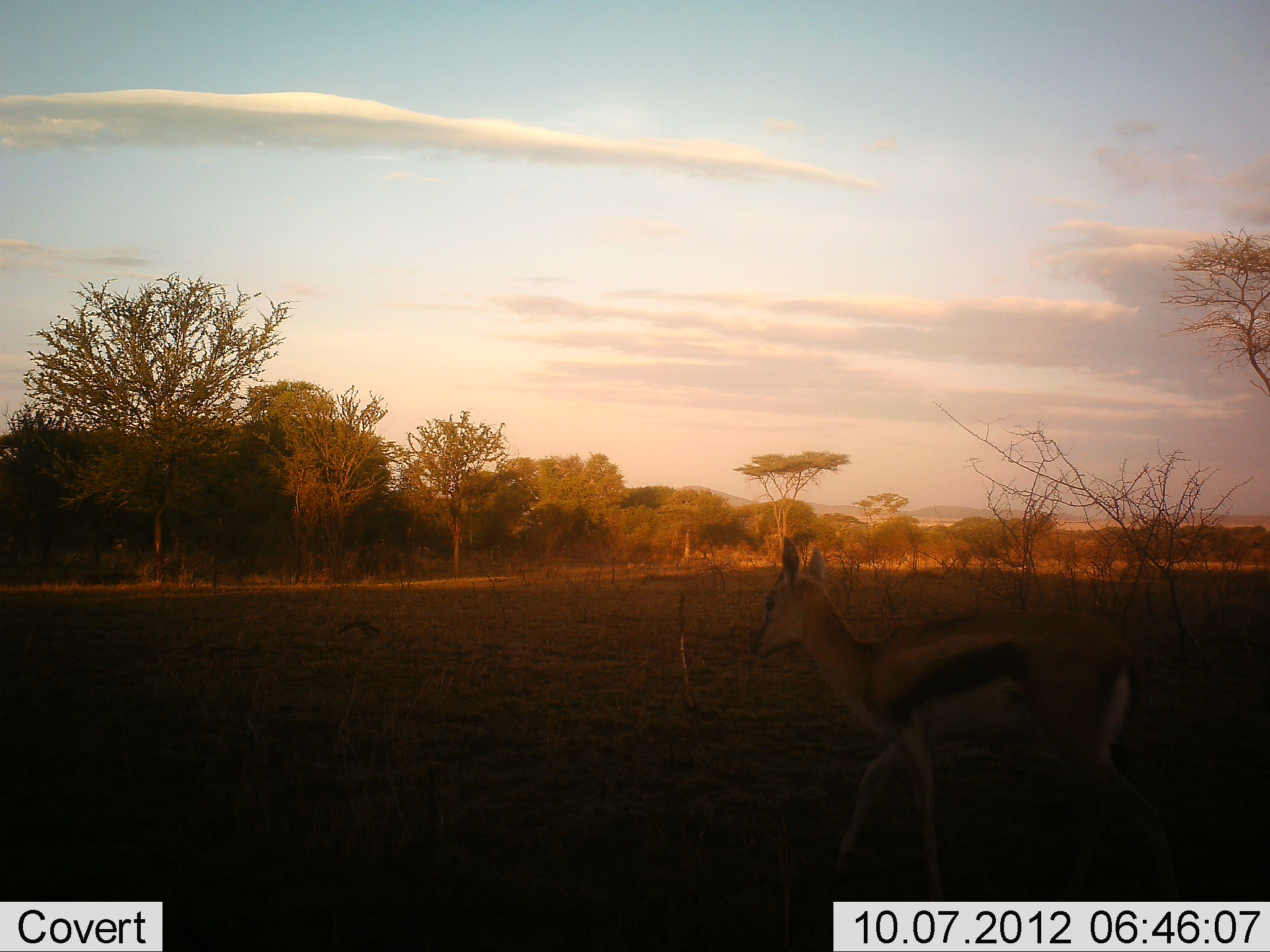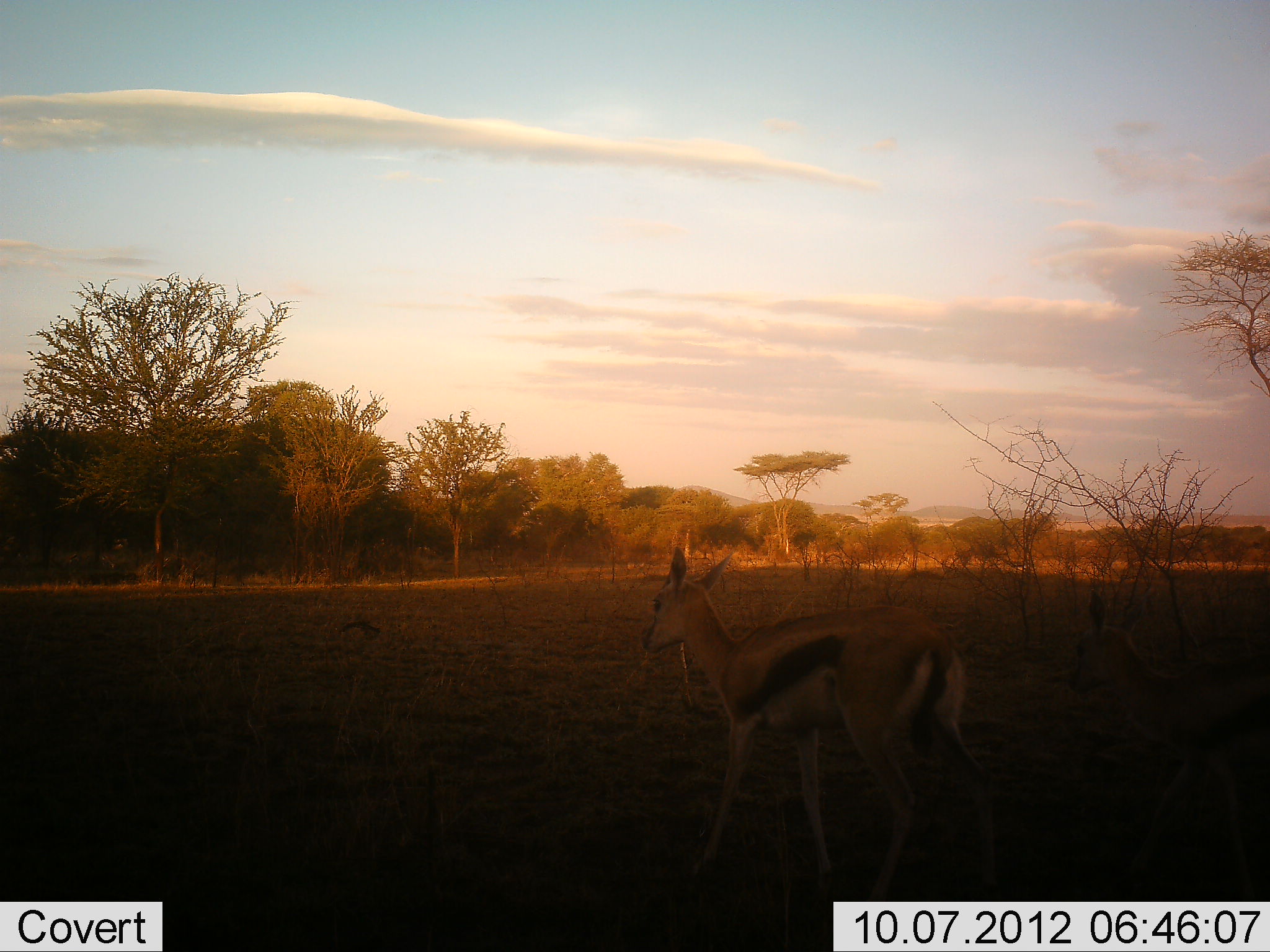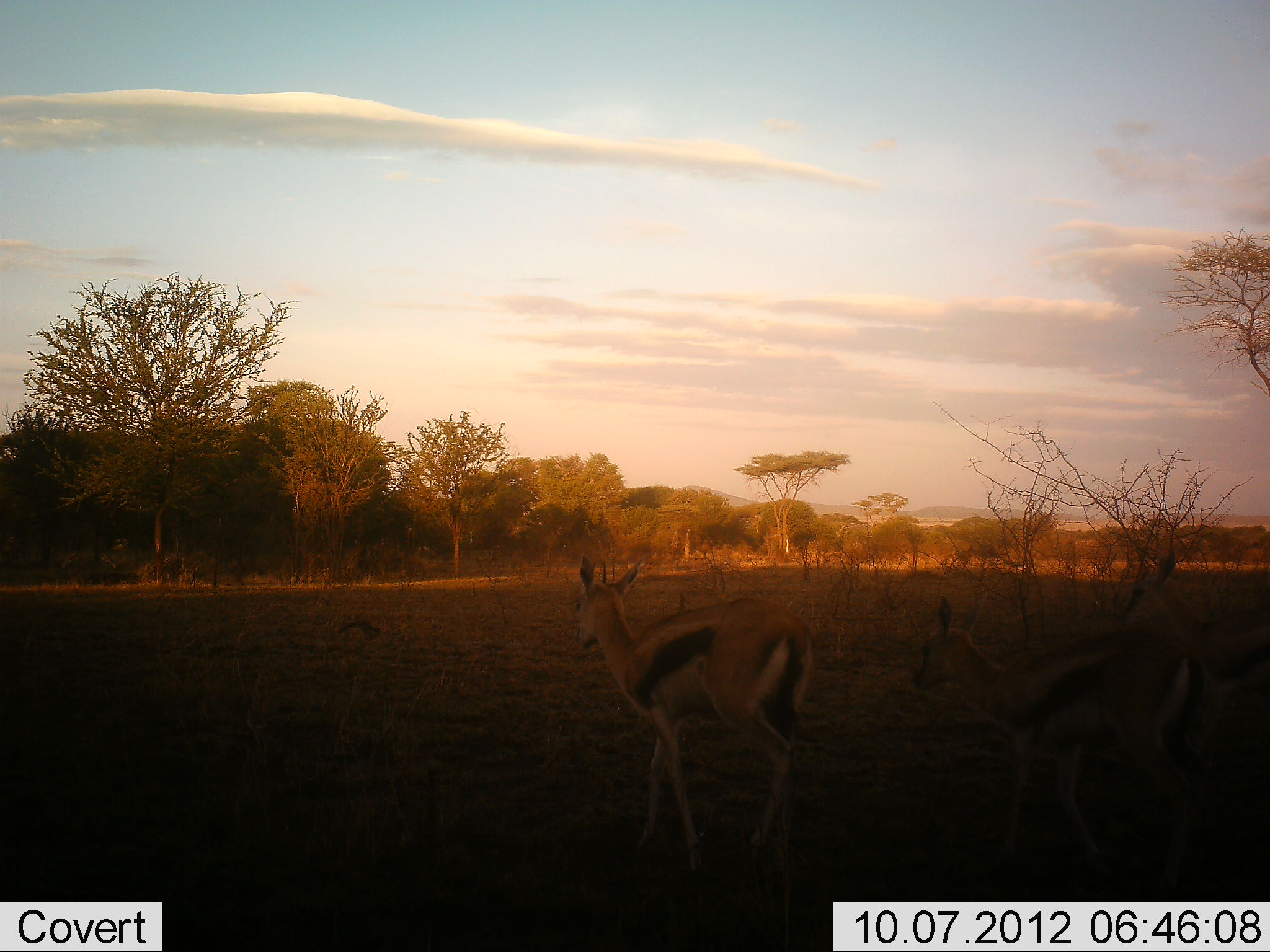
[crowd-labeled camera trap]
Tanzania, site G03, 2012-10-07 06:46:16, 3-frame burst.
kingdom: Animalia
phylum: Chordata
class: Mammalia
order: Artiodactyla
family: Bovidae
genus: Eudorcas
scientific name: Eudorcas thomsonii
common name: thomson's gazelle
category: gazellethomsons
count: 3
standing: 0%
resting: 0%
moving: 90%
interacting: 0%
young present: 10%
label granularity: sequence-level